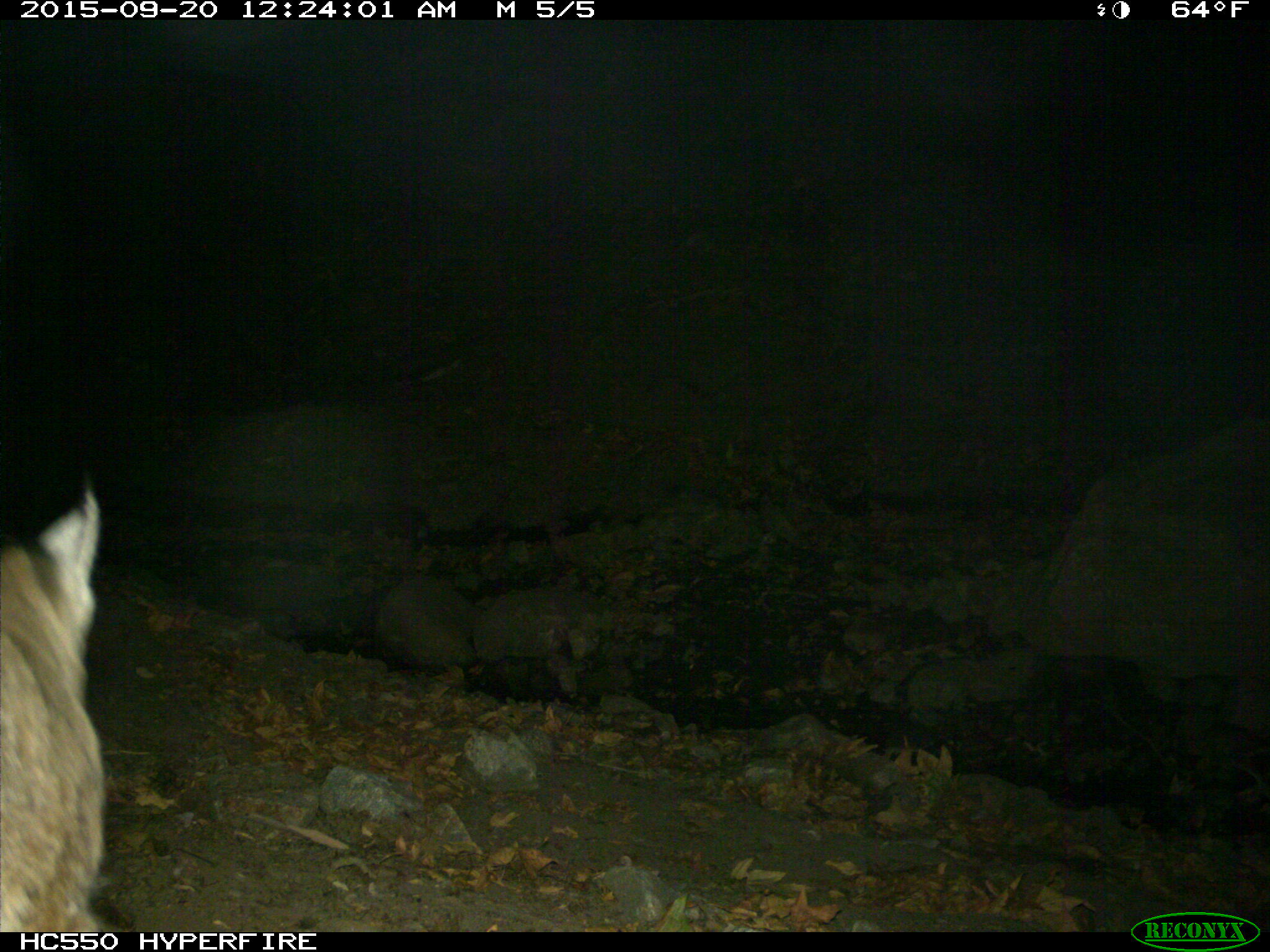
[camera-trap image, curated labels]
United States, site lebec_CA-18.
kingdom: Animalia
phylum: Chordata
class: Mammalia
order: Carnivora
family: Felidae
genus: Lynx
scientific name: Lynx rufus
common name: bobcat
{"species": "Lynx rufus (bobcat)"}